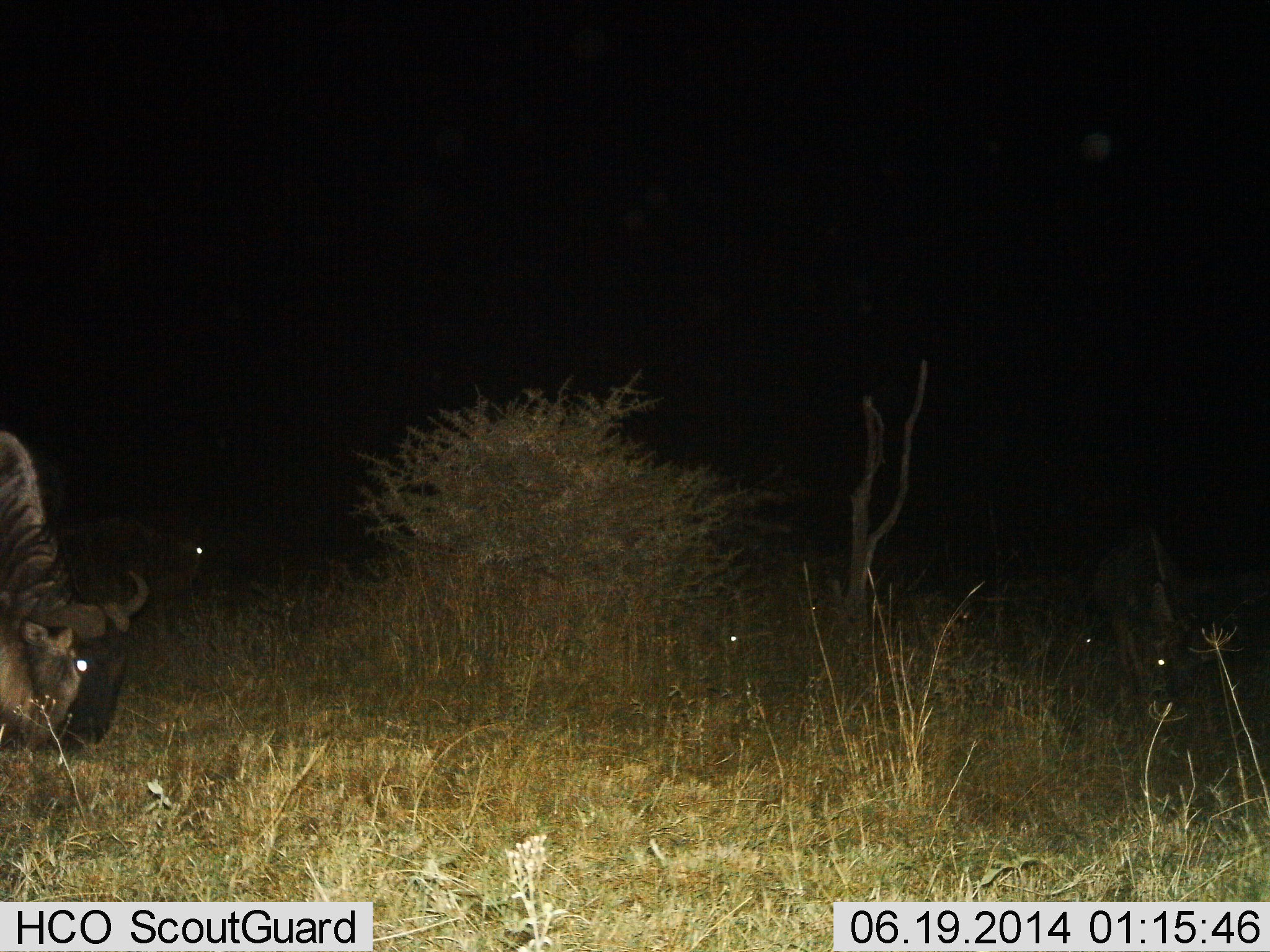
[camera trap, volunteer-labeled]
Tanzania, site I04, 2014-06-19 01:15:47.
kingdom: Animalia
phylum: Chordata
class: Mammalia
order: Artiodactyla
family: Bovidae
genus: Connochaetes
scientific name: Connochaetes taurinus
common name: blue wildebeest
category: wildebeest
Wildebeest (blue wildebeest) (Connochaetes taurinus), count 4. Behavior (volunteer vote fractions): standing 10%, resting 10%, moving 0%, interacting 0%. Young present (vote fraction): 0%. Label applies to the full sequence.